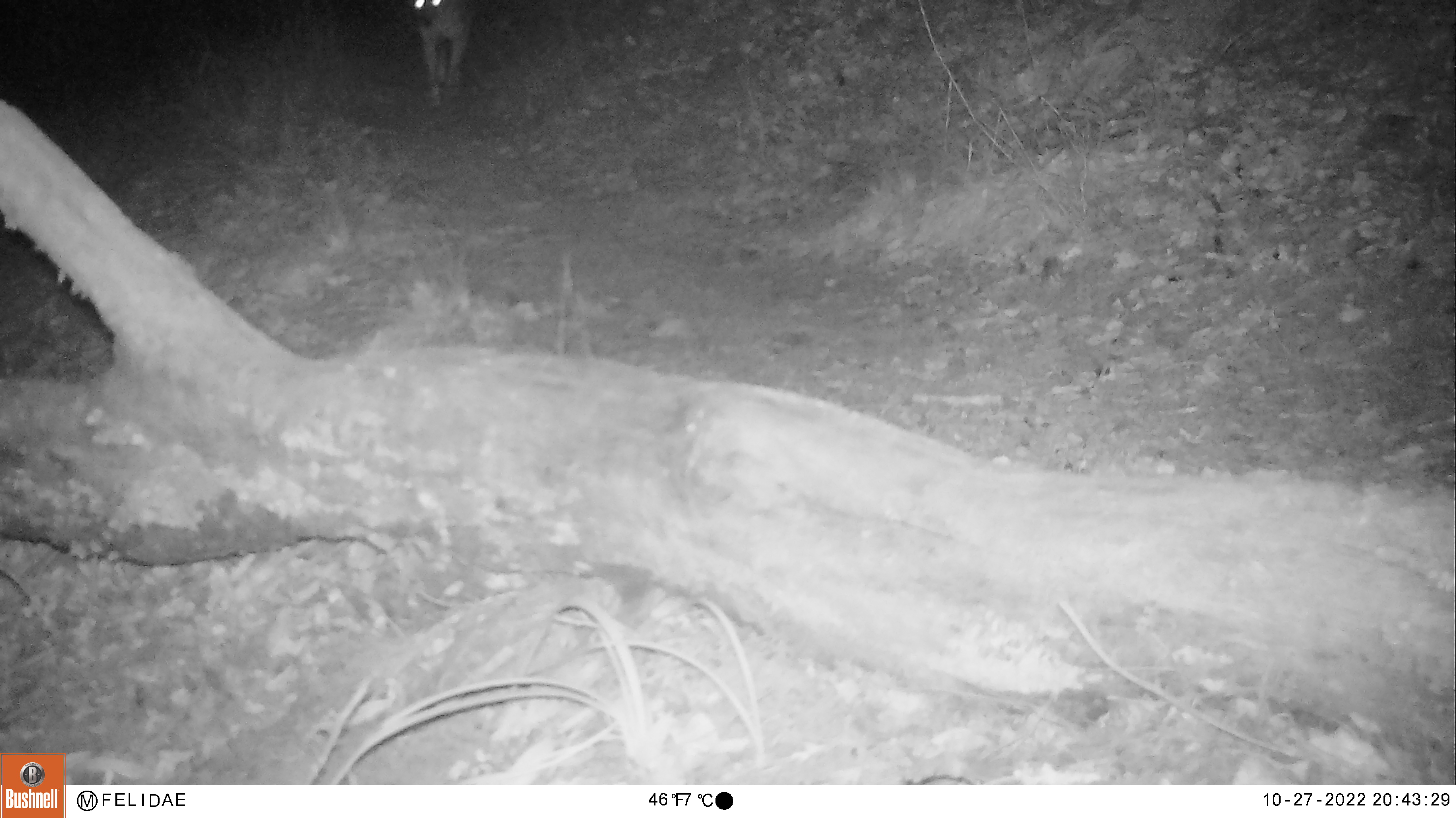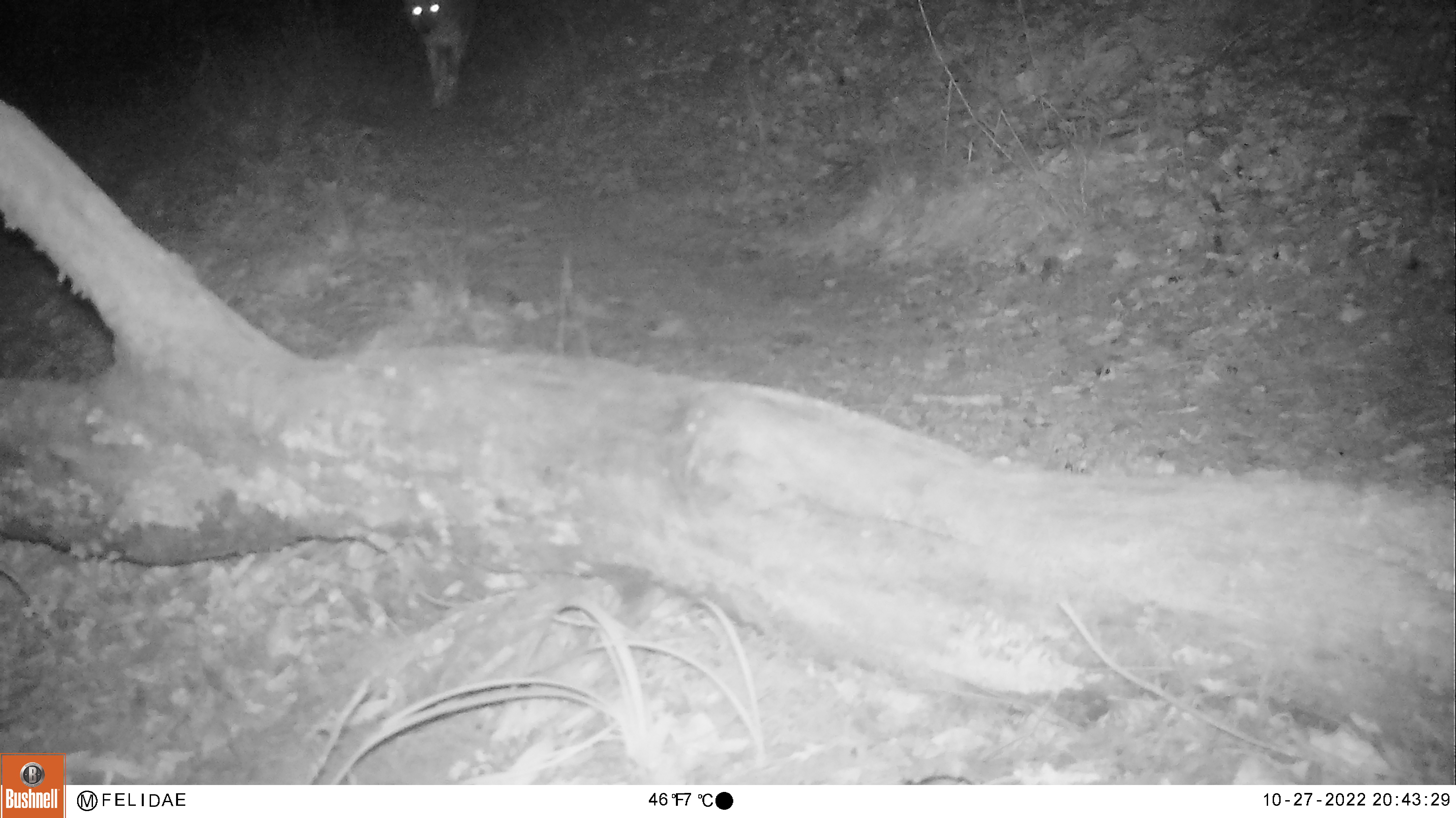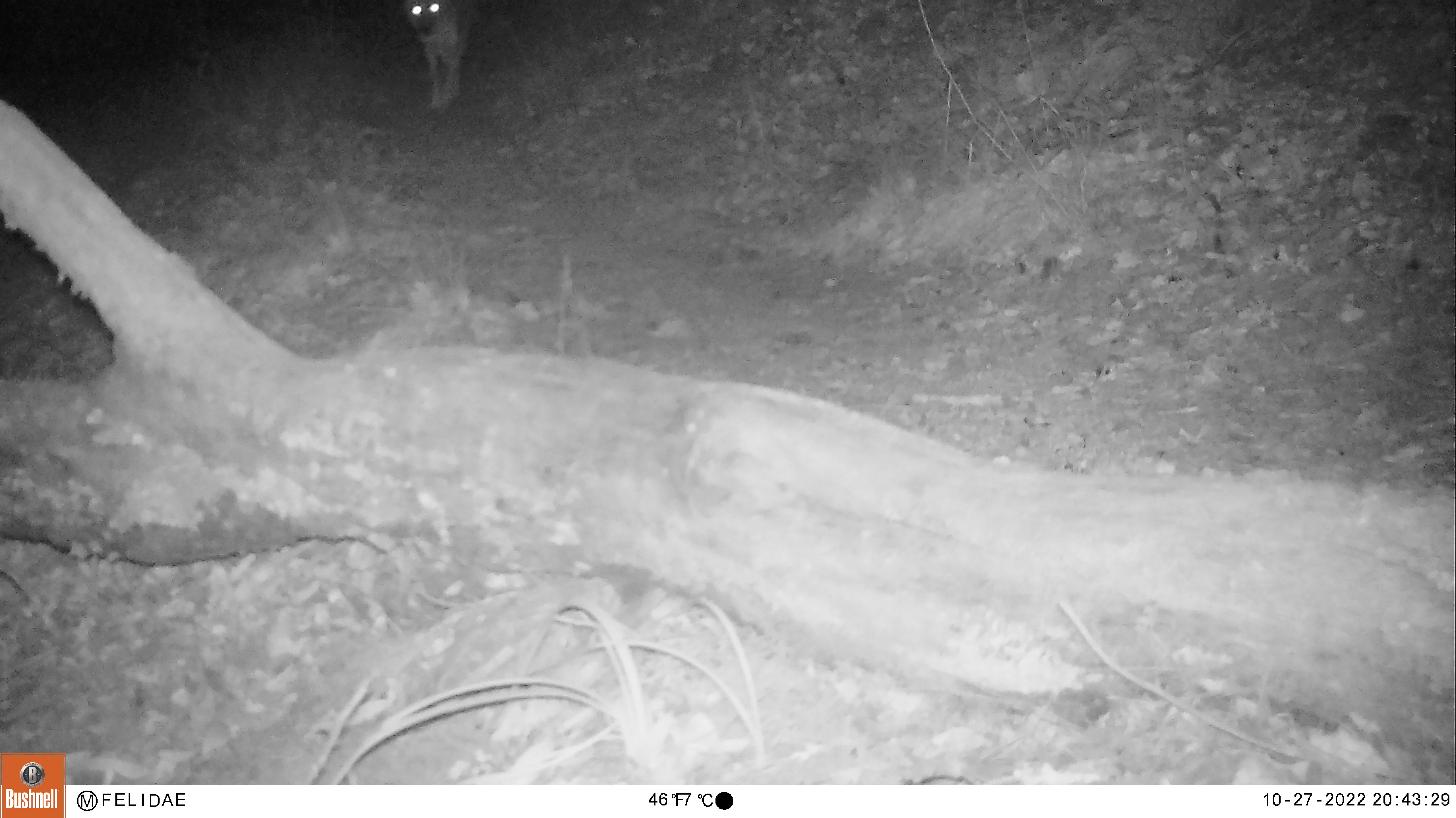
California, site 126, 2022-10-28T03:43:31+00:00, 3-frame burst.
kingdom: Animalia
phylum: Chordata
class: Mammalia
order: Carnivora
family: Canidae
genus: Canis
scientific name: Canis latrans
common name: coyote